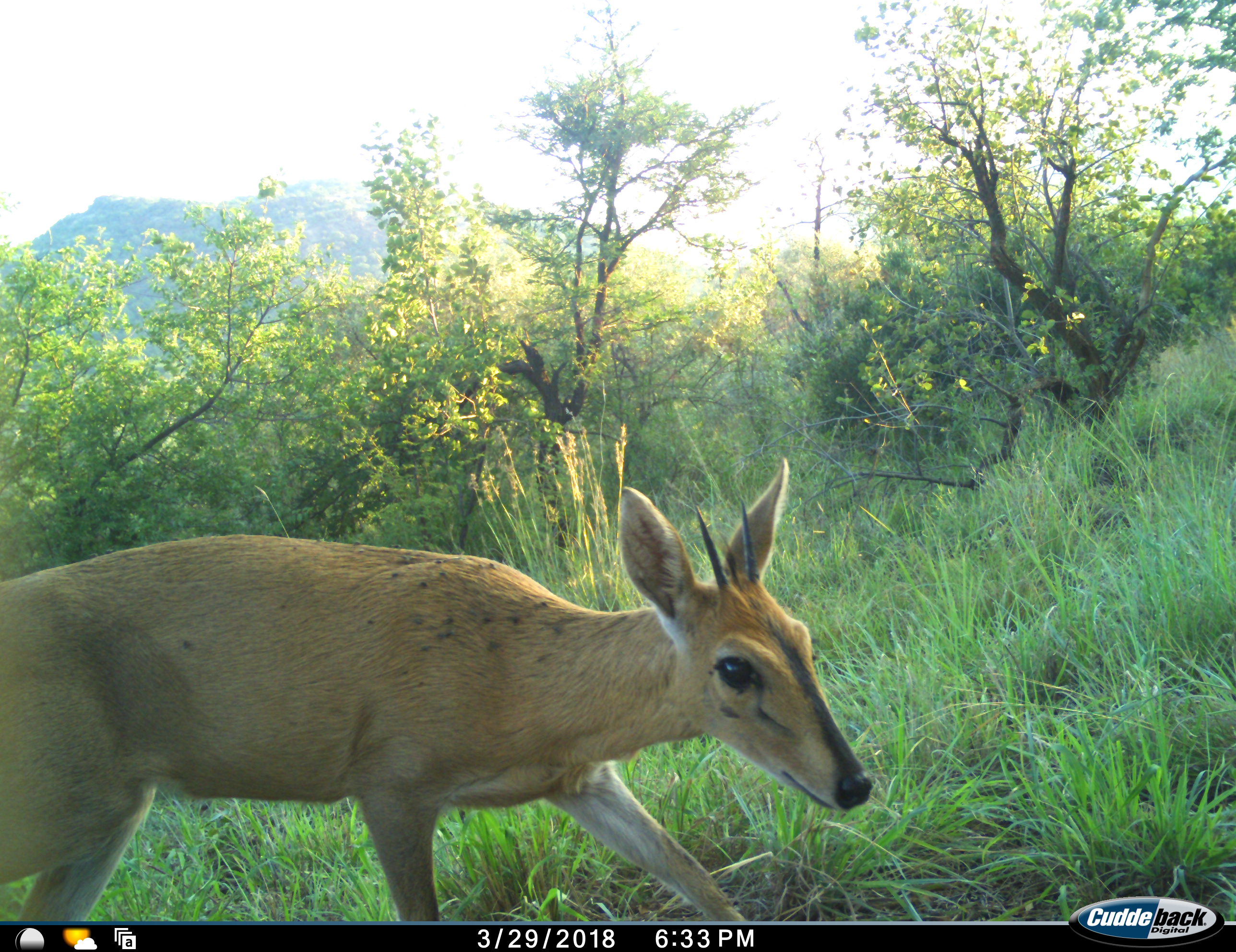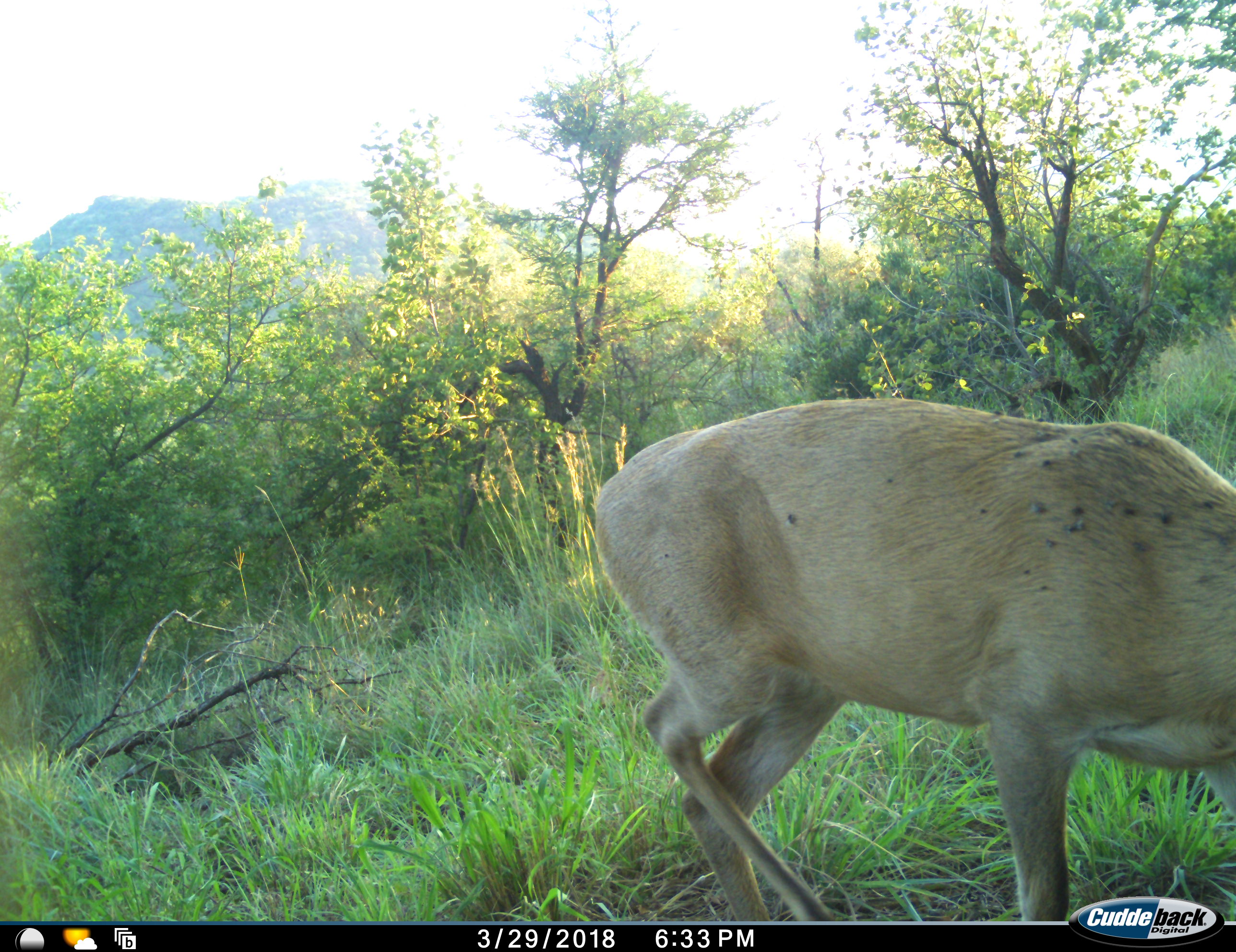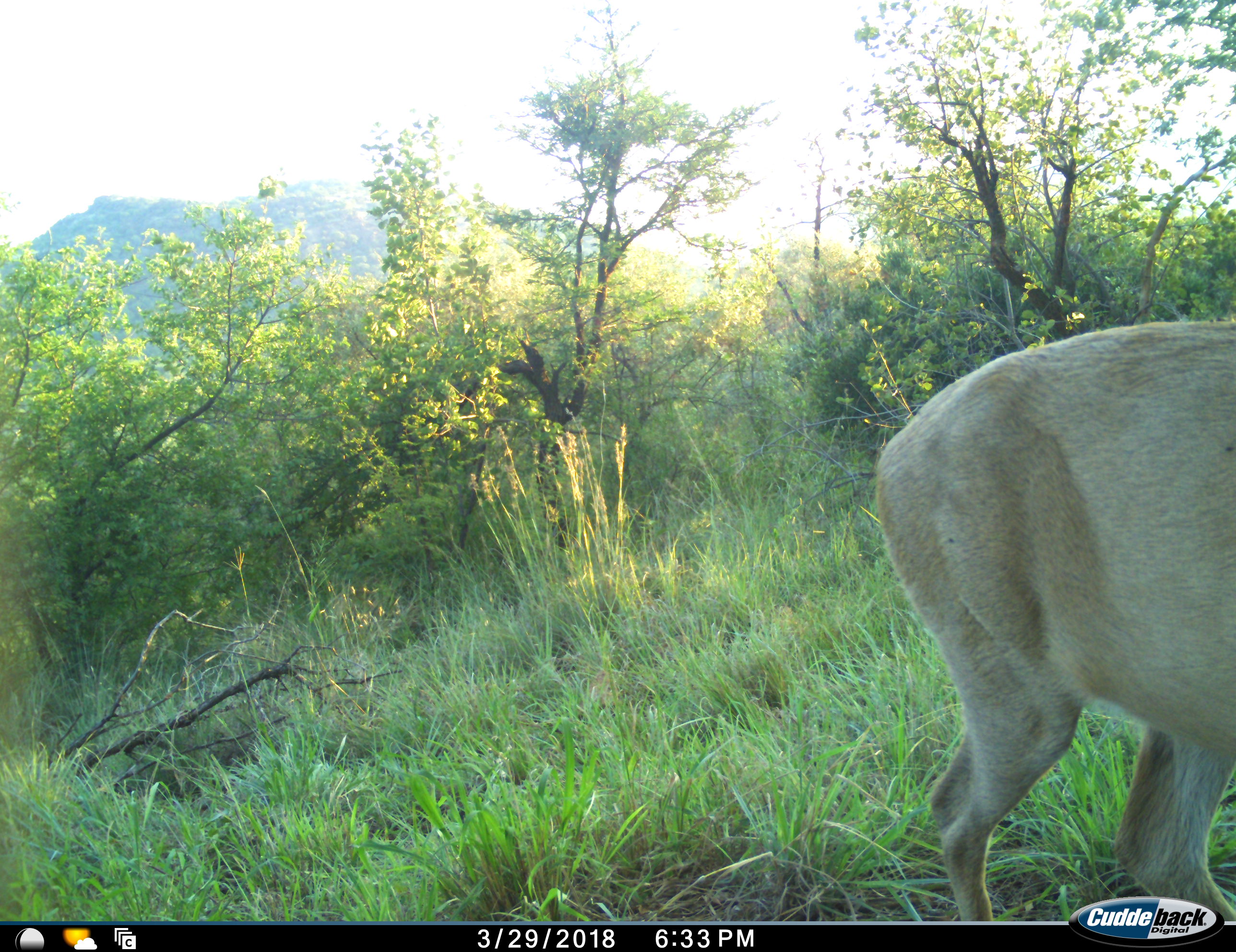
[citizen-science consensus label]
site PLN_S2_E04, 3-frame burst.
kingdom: Animalia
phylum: Chordata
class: Mammalia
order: Artiodactyla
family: Bovidae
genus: Sylvicapra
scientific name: Sylvicapra grimmia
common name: common duiker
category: duikercommongrey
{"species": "duikercommongrey (common duiker) (Sylvicapra grimmia)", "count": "1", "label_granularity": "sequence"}